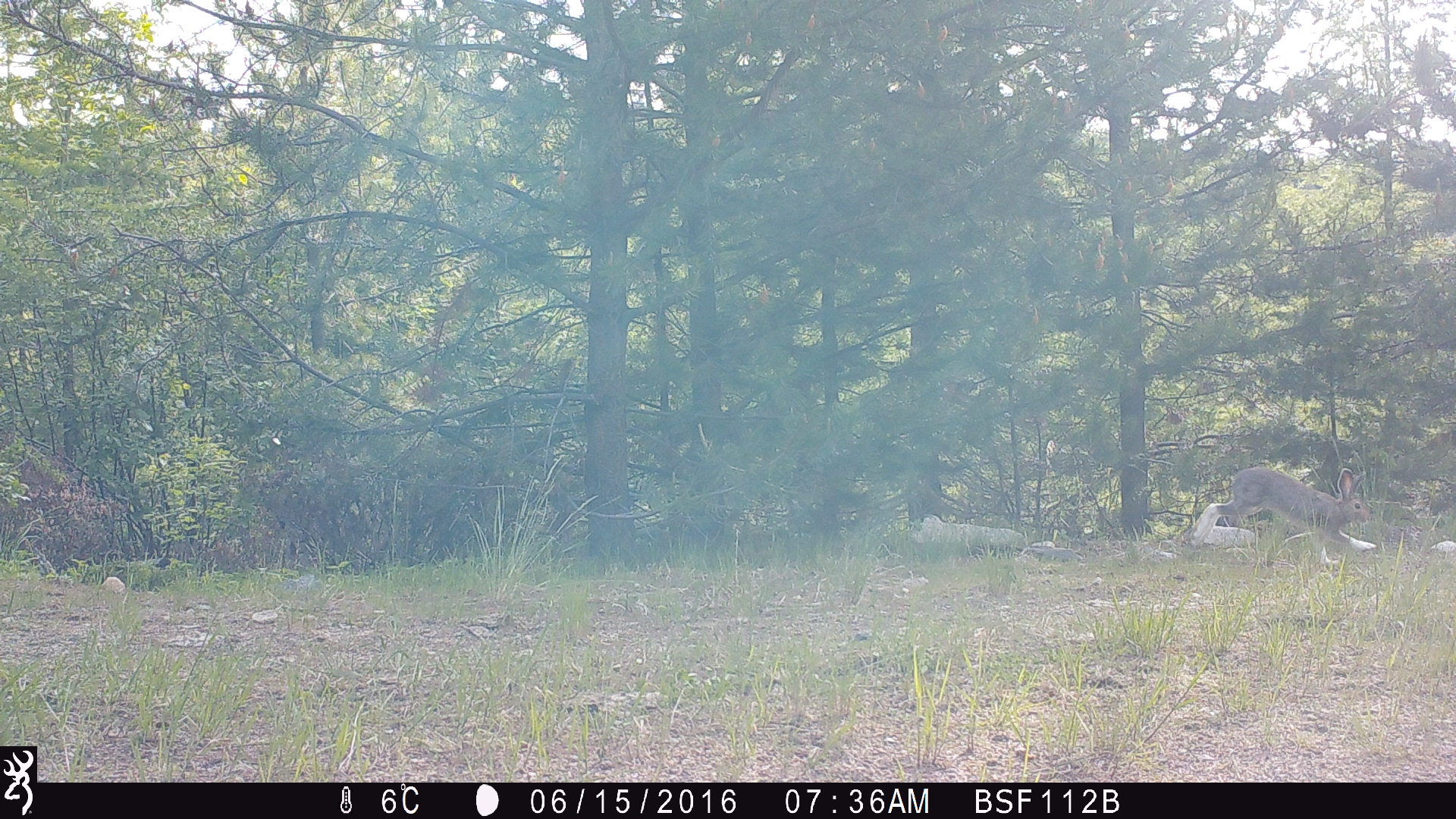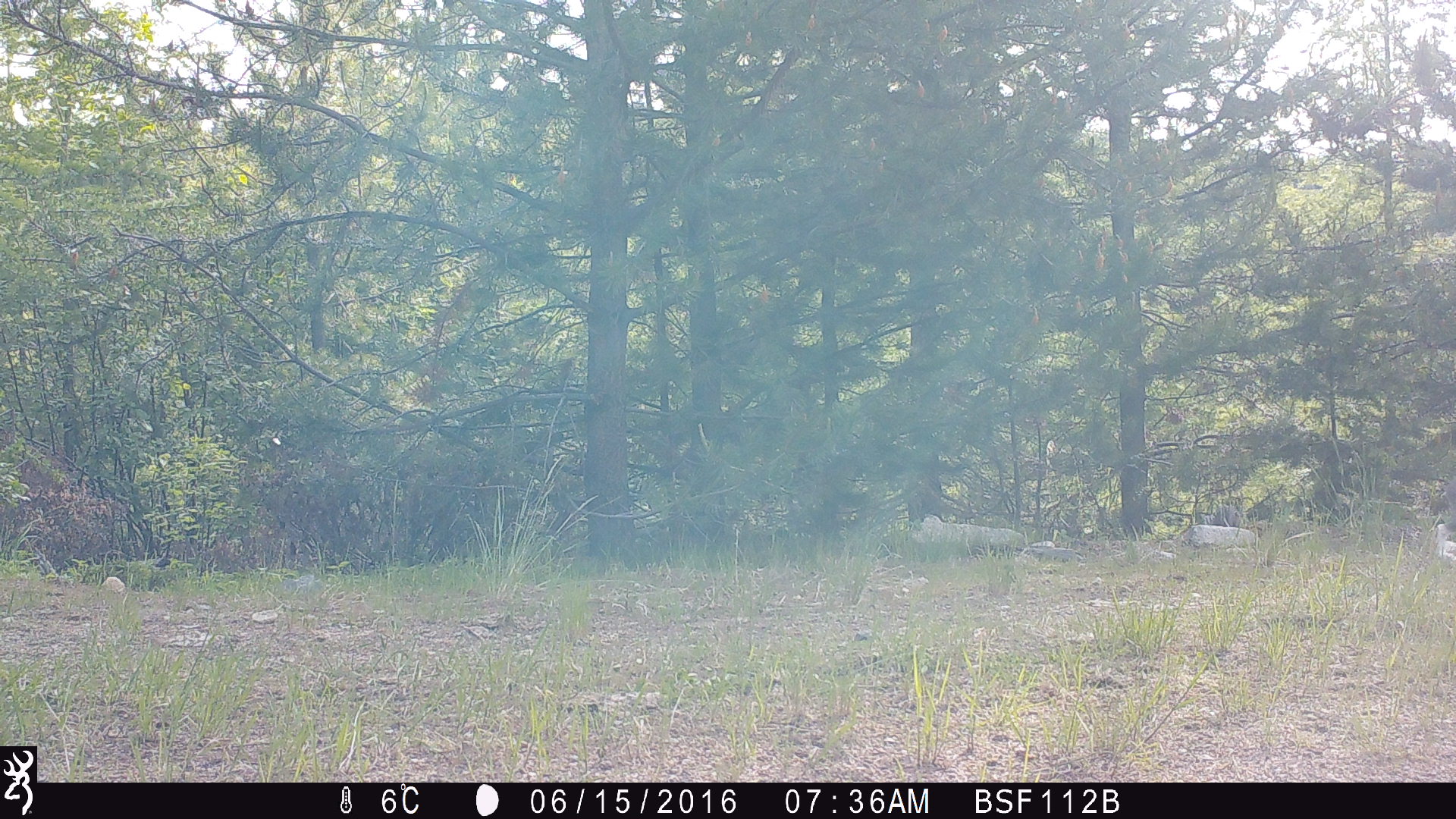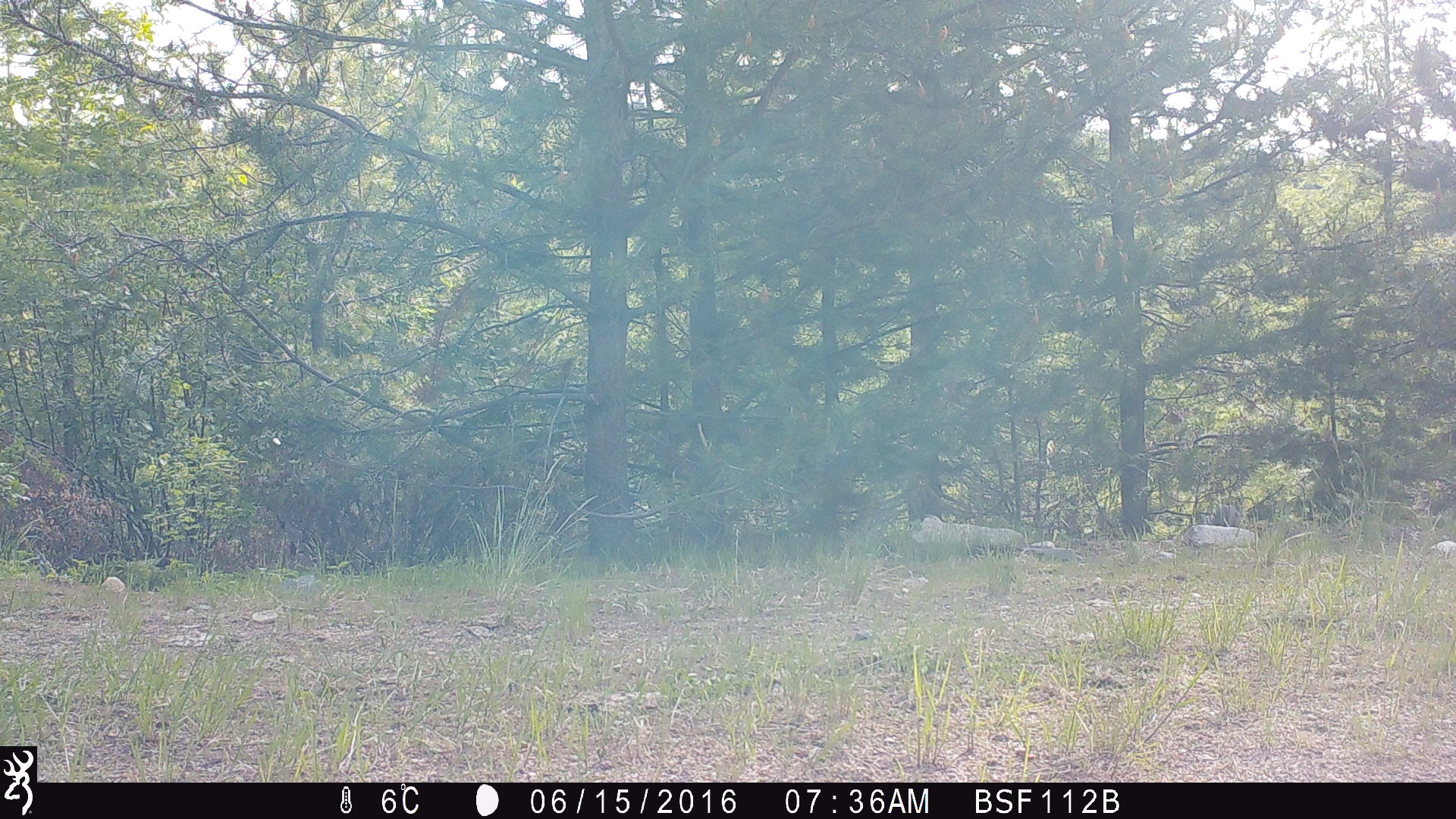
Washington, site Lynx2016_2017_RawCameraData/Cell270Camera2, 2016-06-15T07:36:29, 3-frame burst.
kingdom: Animalia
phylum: Chordata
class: Mammalia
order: Lagomorpha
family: Leporidae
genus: Lepus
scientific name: Lepus americanus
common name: snowshoe hare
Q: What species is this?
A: Lepus americanus (snowshoe hare).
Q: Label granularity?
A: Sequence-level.